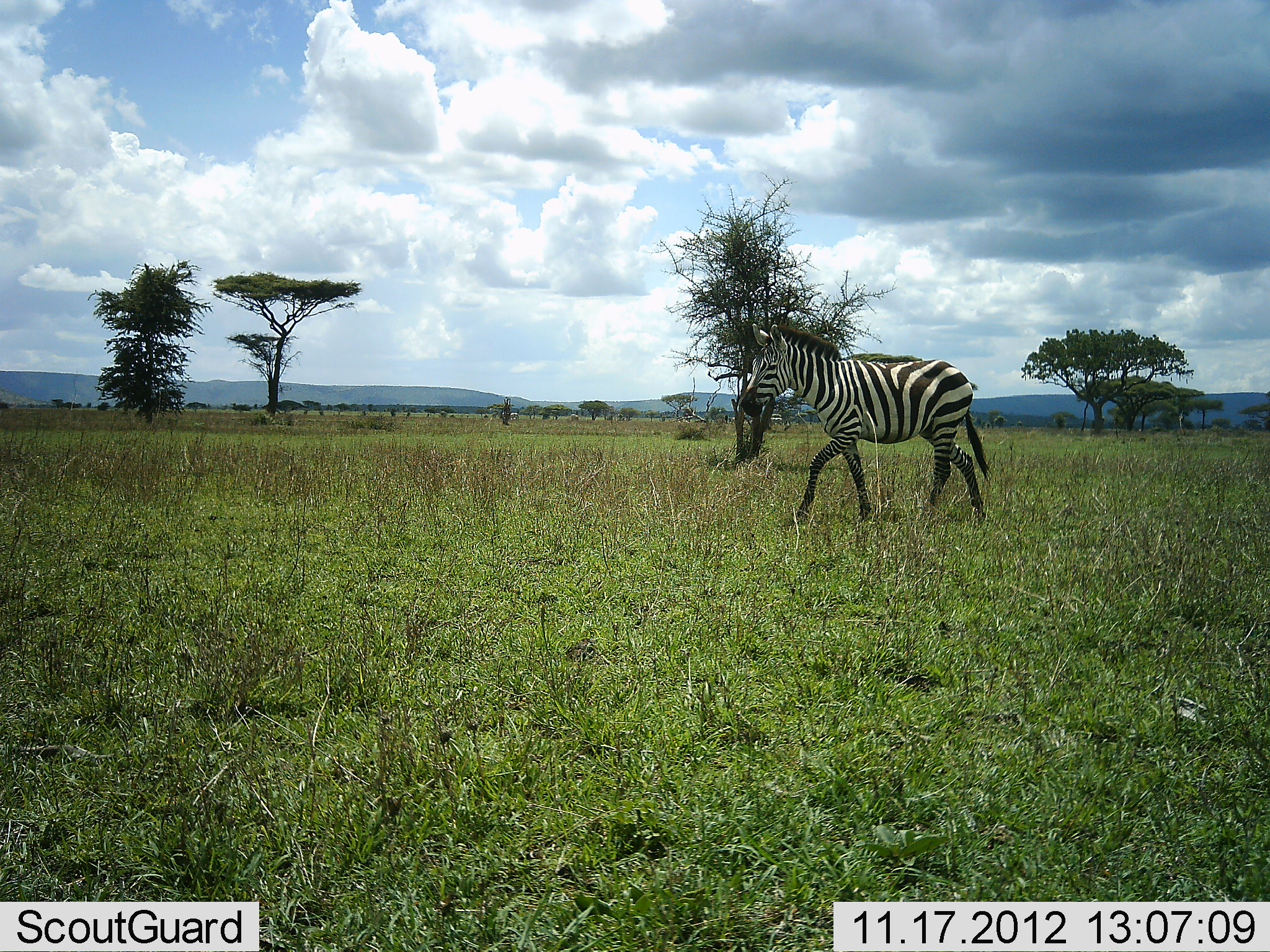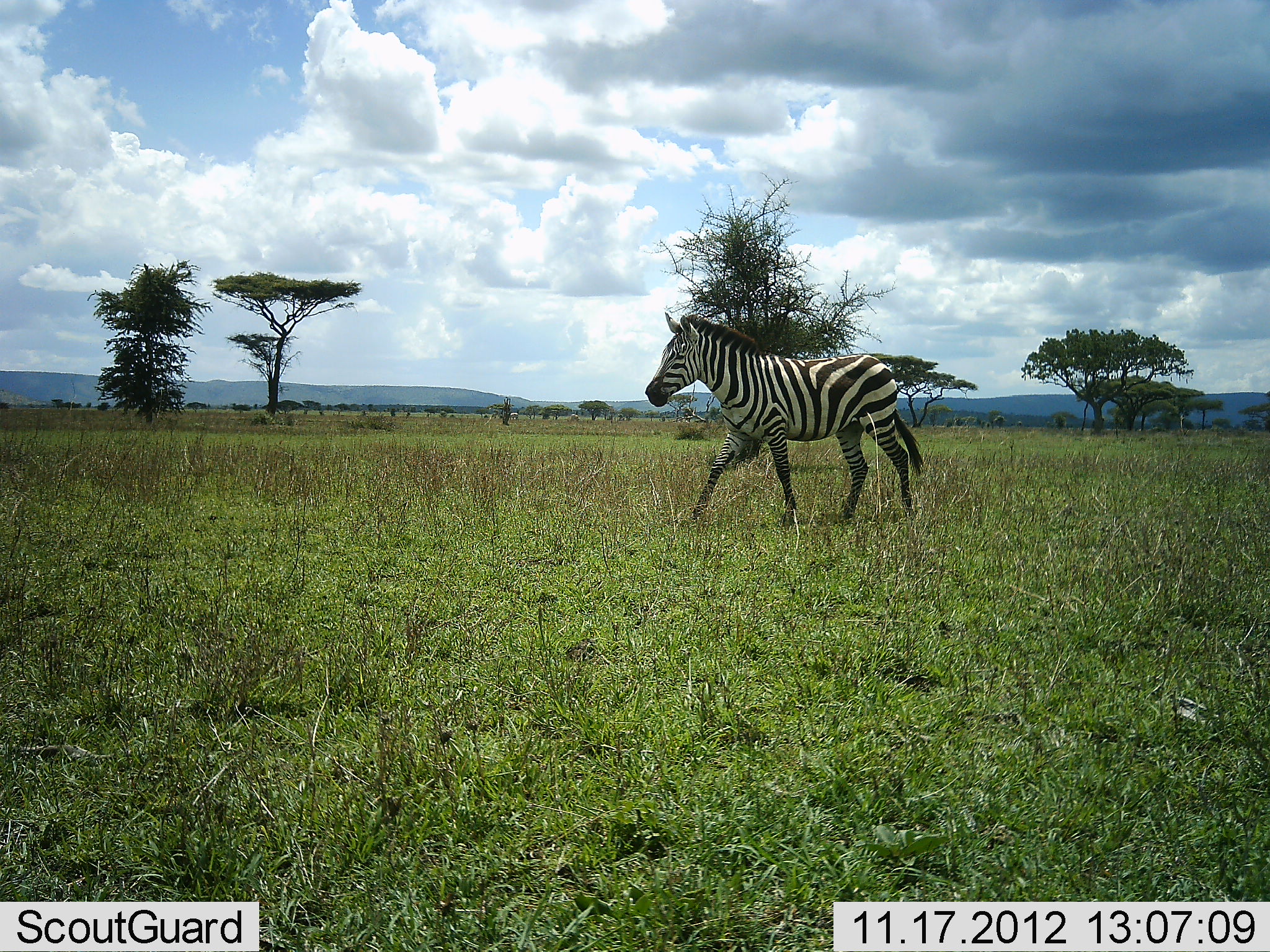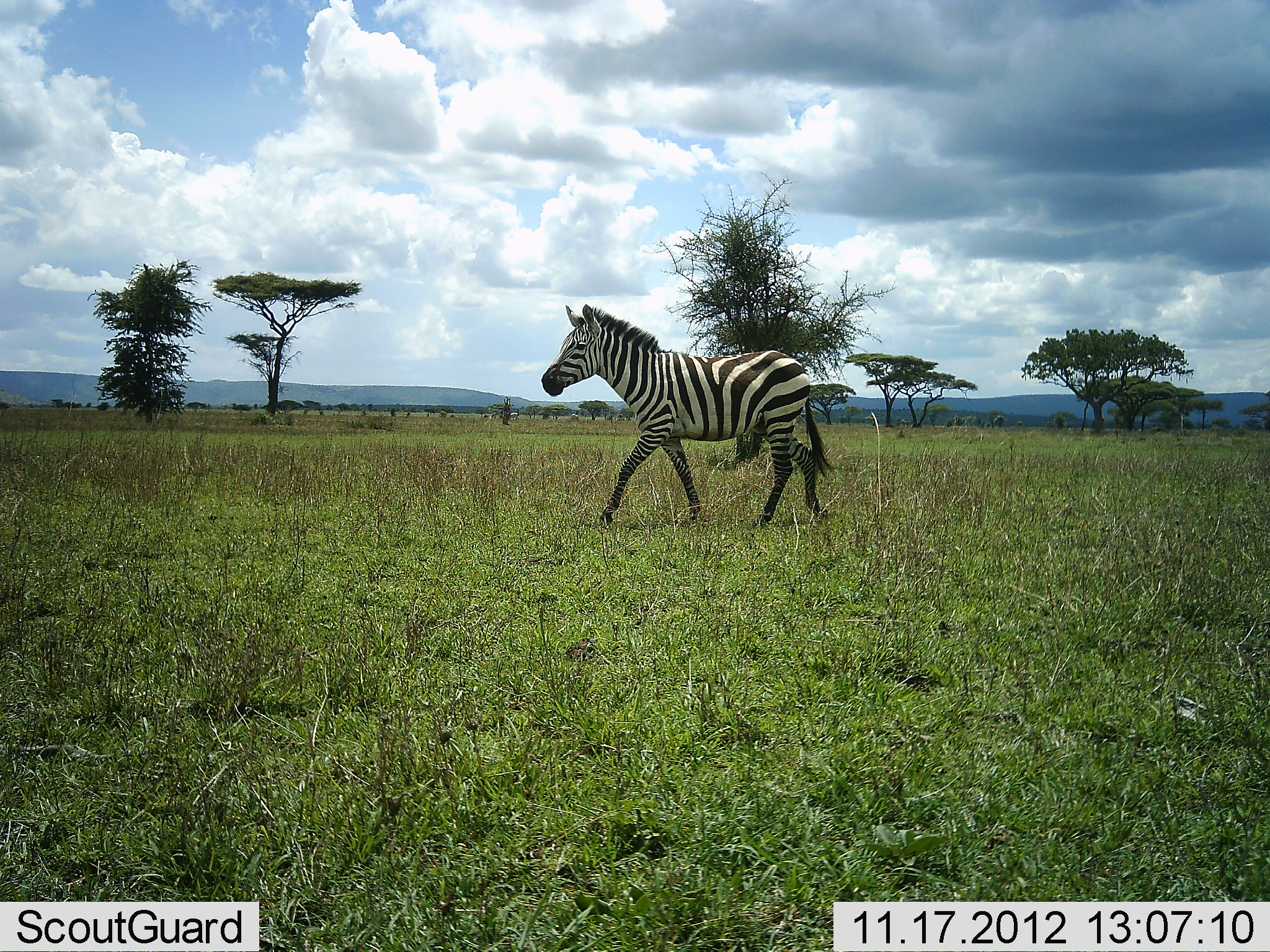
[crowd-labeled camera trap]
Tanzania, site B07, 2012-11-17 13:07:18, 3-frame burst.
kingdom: Animalia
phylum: Chordata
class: Mammalia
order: Perissodactyla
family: Equidae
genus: Equus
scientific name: Equus quagga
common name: plains zebra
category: zebra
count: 1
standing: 0%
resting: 0%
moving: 100%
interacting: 0%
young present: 0%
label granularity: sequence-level